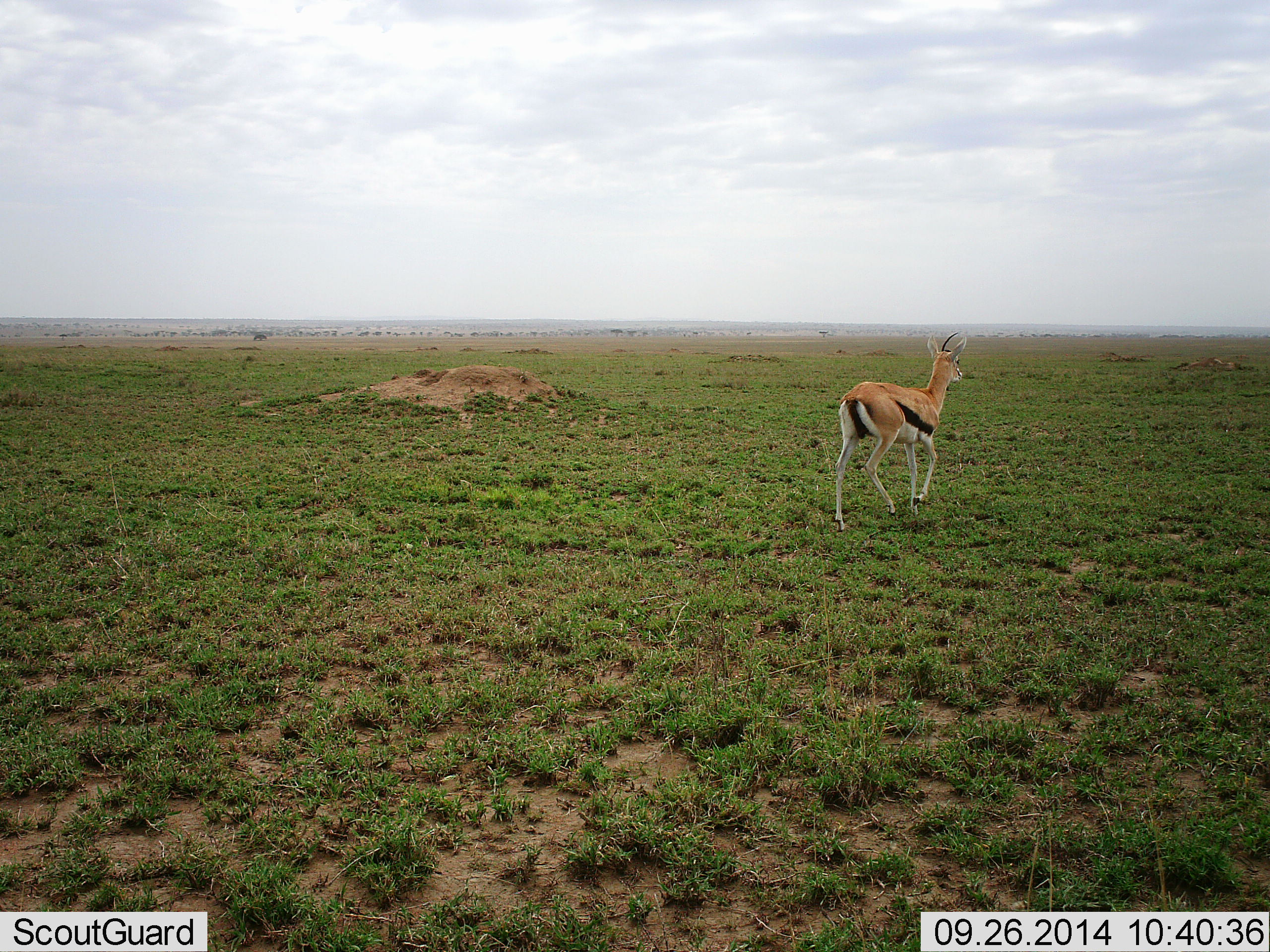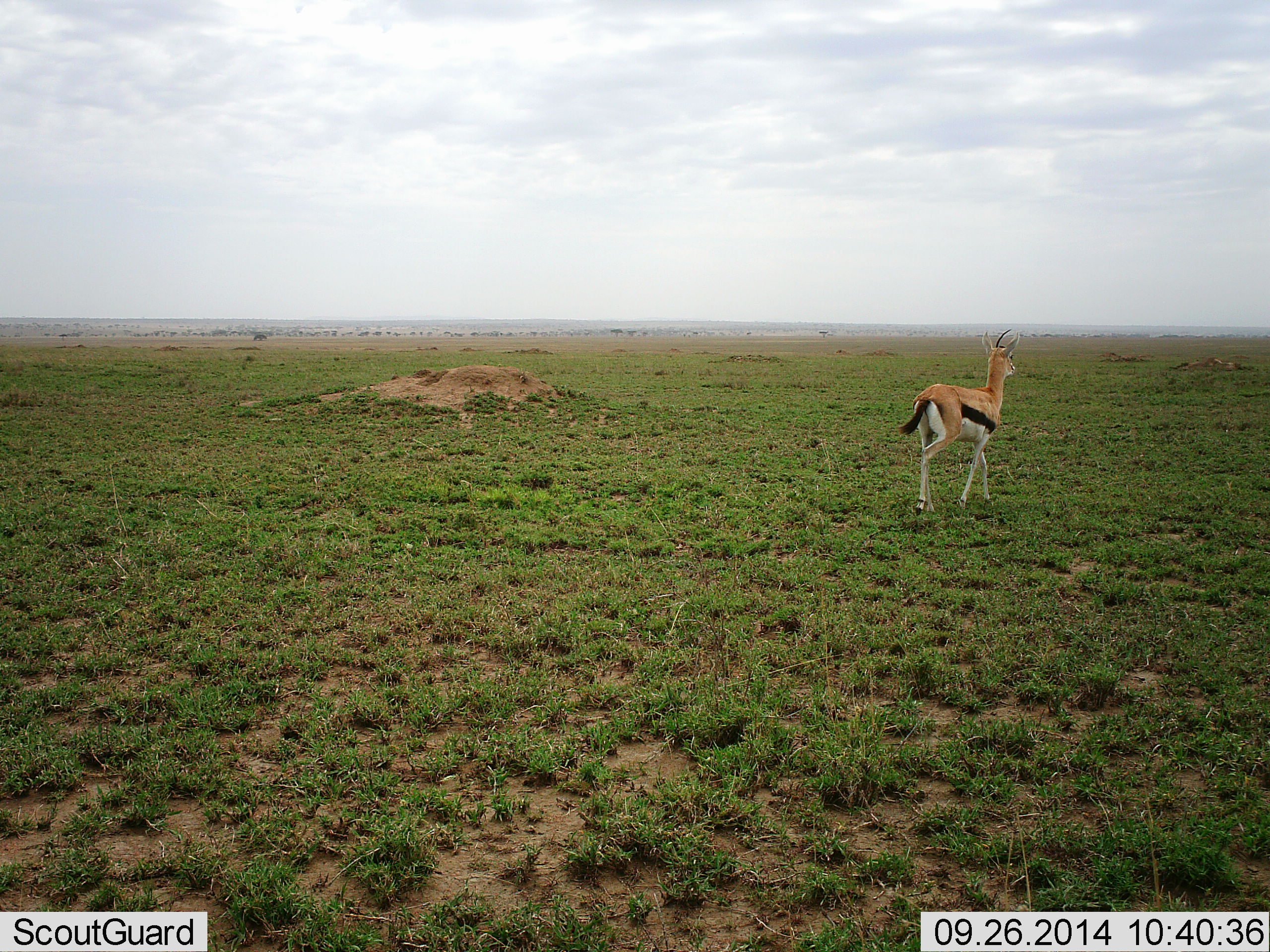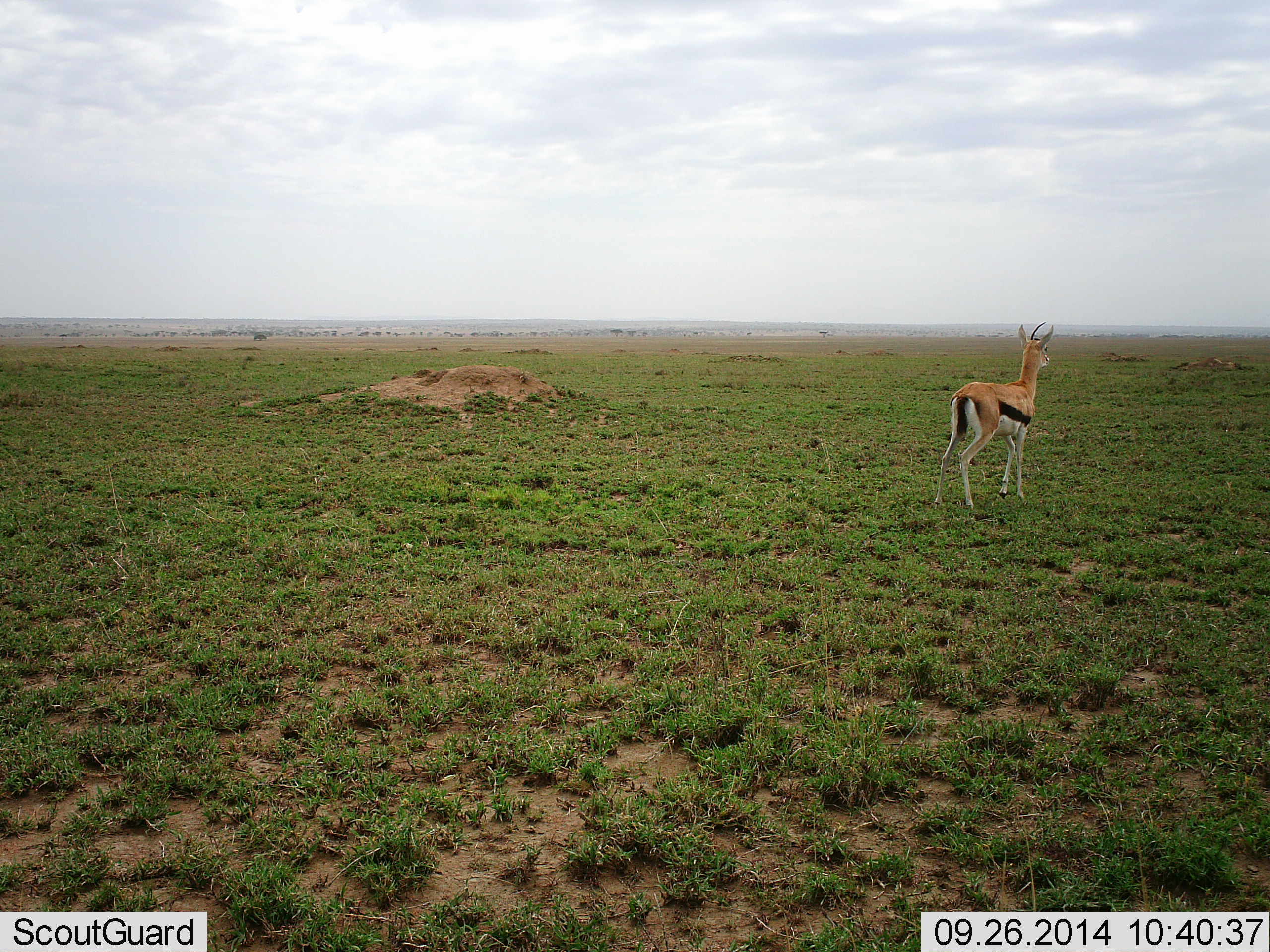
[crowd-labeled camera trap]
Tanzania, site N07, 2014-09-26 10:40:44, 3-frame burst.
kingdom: Animalia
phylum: Chordata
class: Mammalia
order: Artiodactyla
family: Bovidae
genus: Eudorcas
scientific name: Eudorcas thomsonii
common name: thomson's gazelle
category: gazellethomsons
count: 1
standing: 0%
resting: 0%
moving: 100%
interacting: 0%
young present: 0%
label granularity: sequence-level